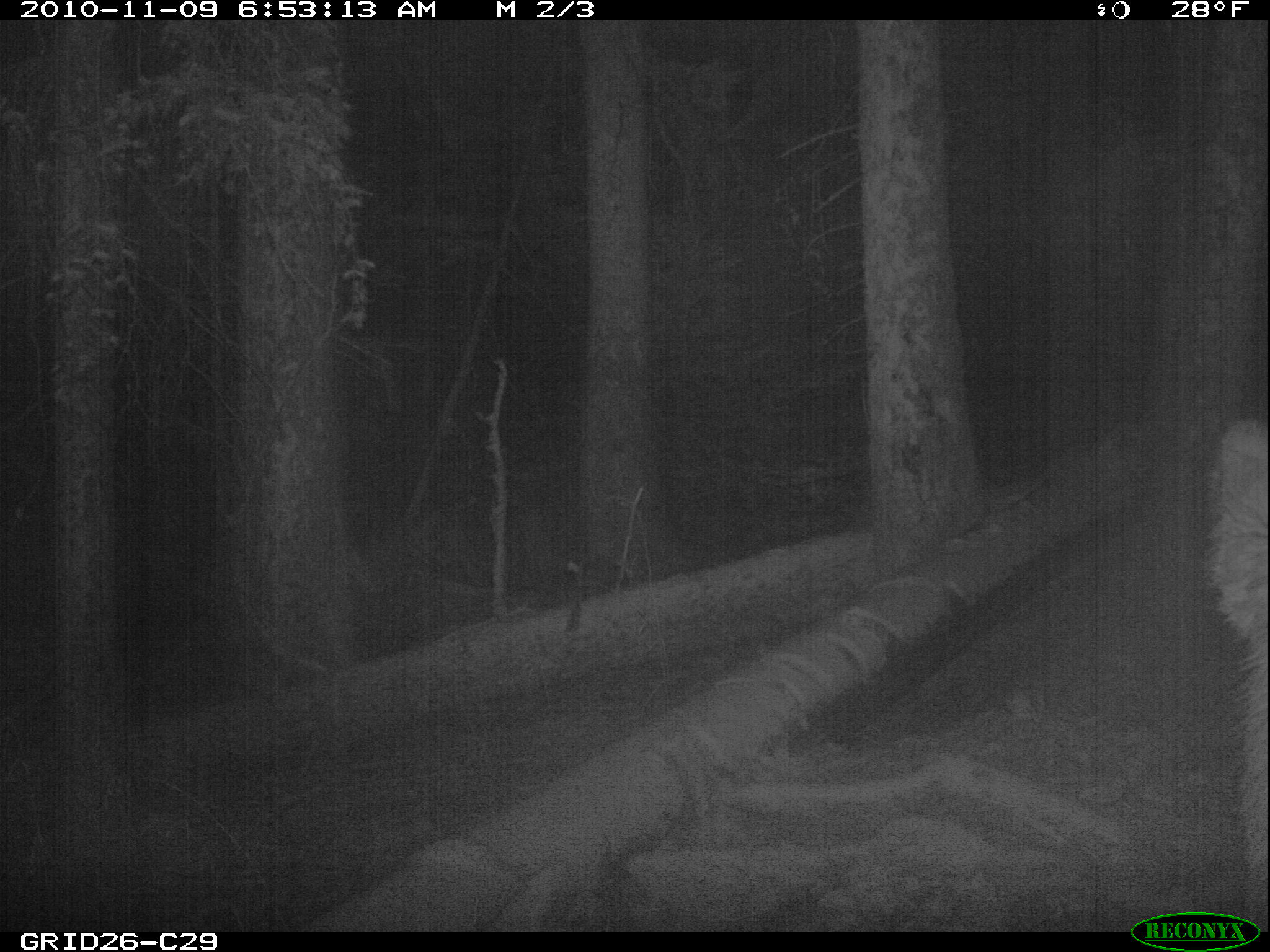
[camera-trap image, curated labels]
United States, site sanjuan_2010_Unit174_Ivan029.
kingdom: Animalia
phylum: Chordata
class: Mammalia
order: Artiodactyla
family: Cervidae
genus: Cervus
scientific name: Cervus elaphus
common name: red deer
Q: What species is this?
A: Cervus elaphus (red deer).